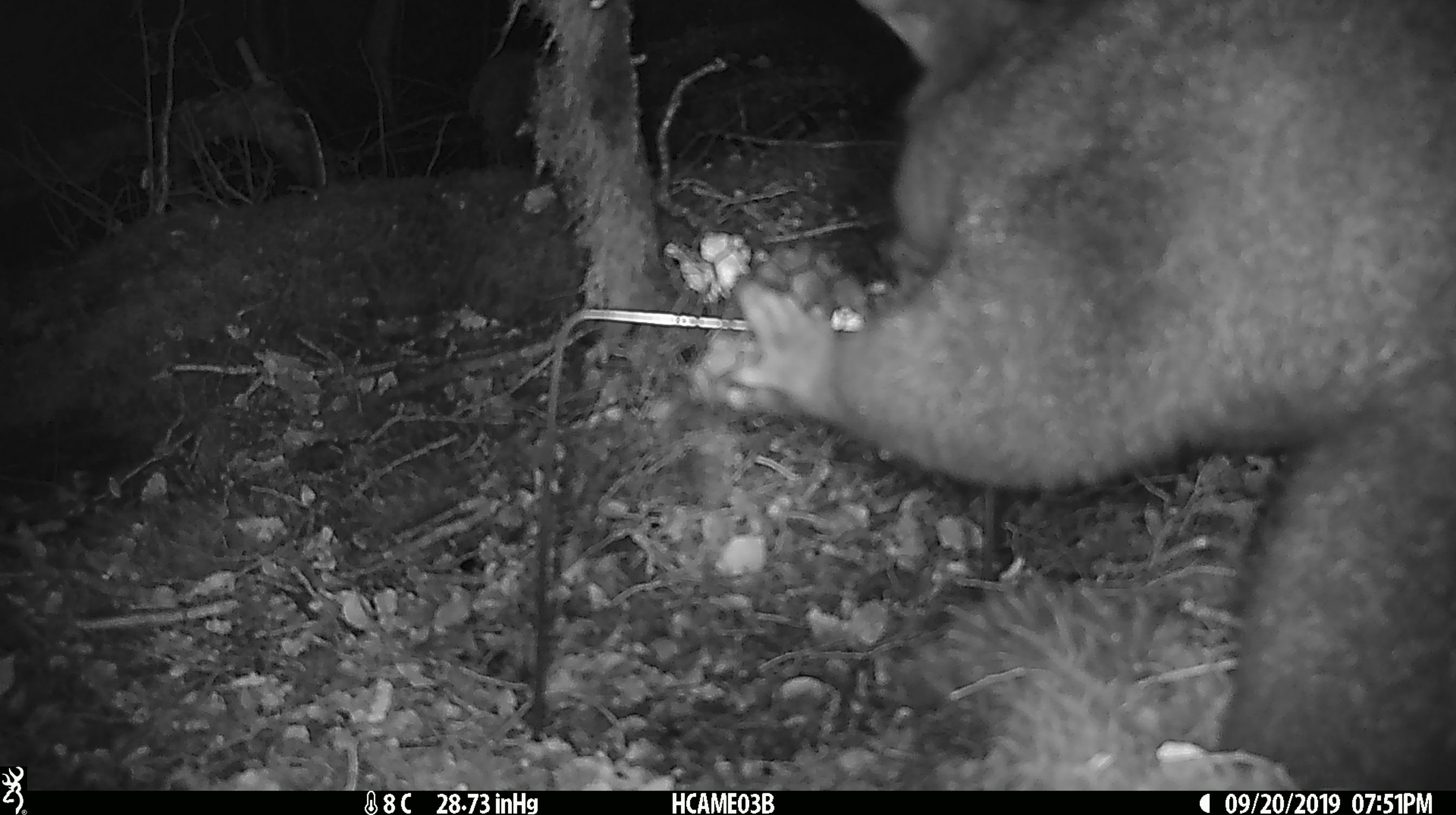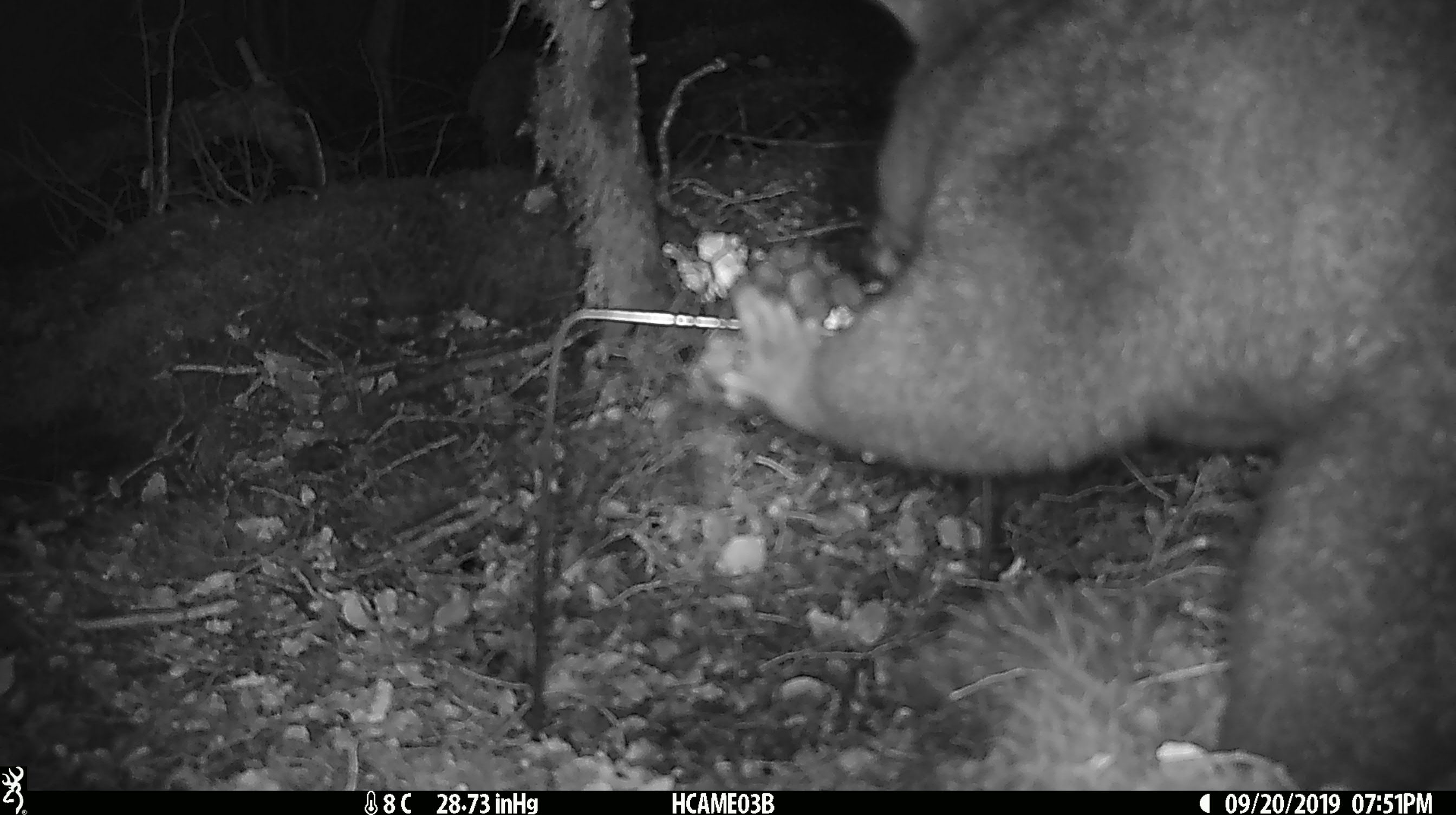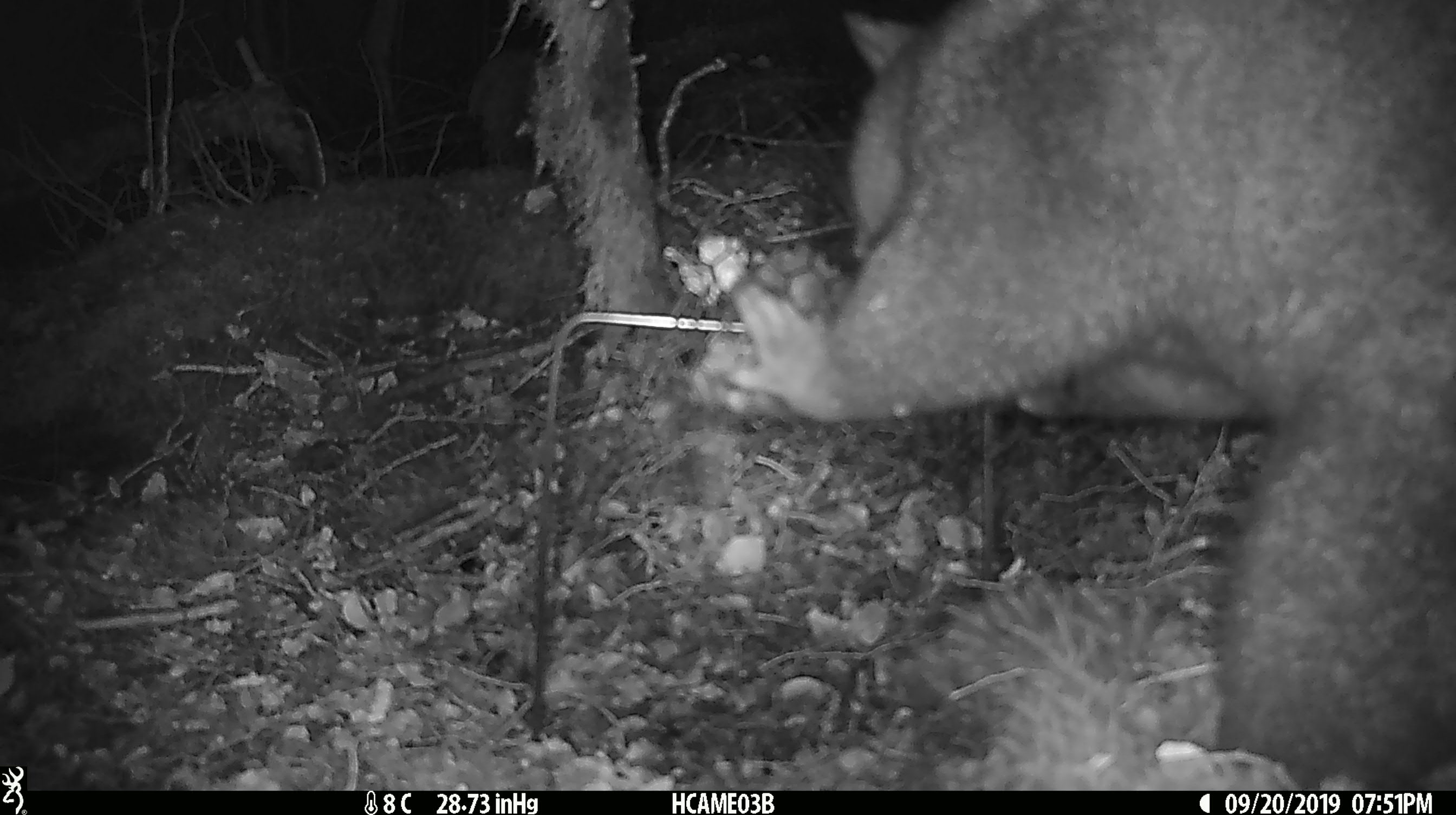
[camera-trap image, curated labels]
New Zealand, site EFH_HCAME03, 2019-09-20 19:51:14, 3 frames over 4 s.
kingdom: Animalia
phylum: Chordata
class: Mammalia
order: Diprotodontia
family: Phalangeridae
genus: Trichosurus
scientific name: Trichosurus vulpecula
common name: common brushtail possum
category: possum